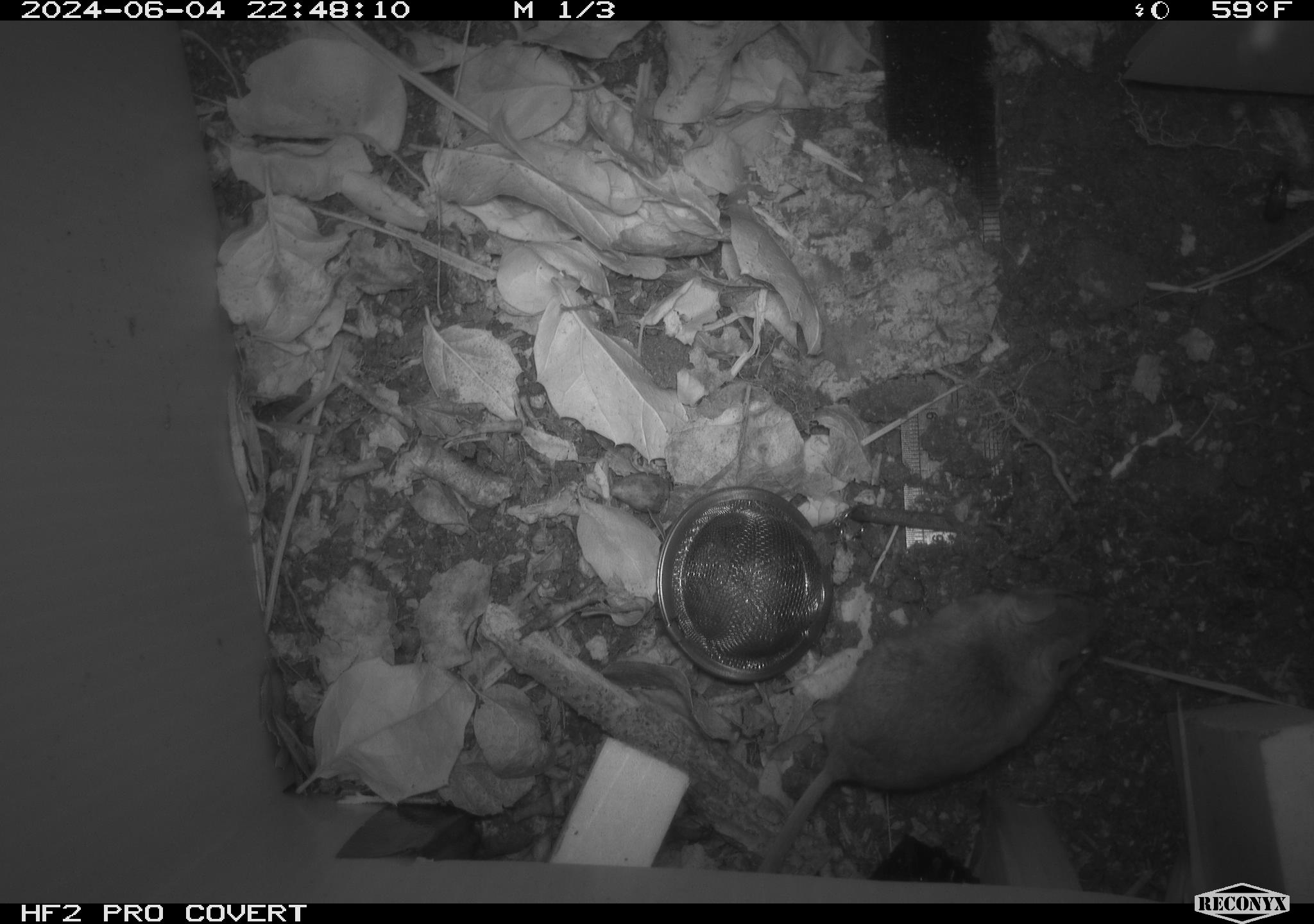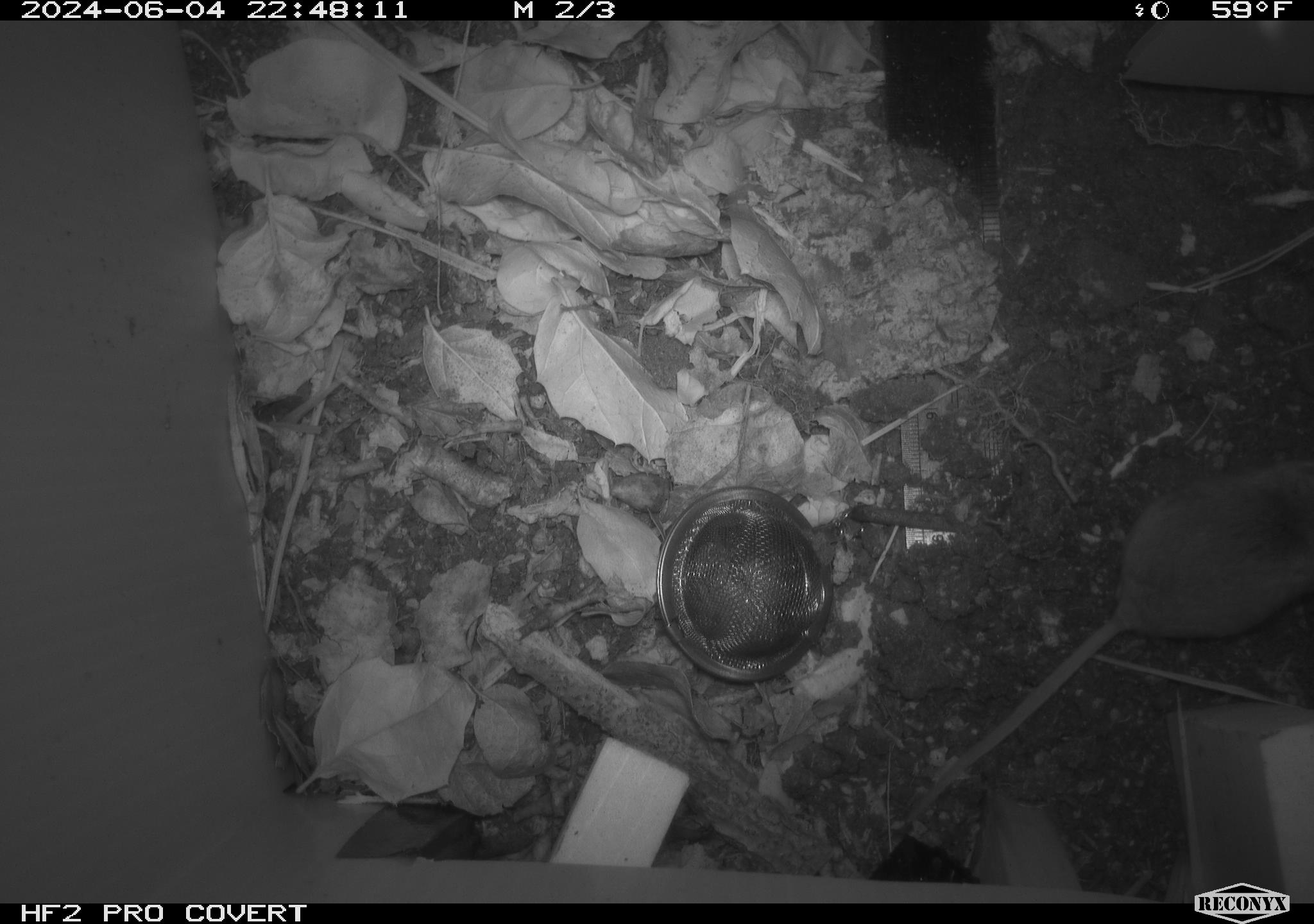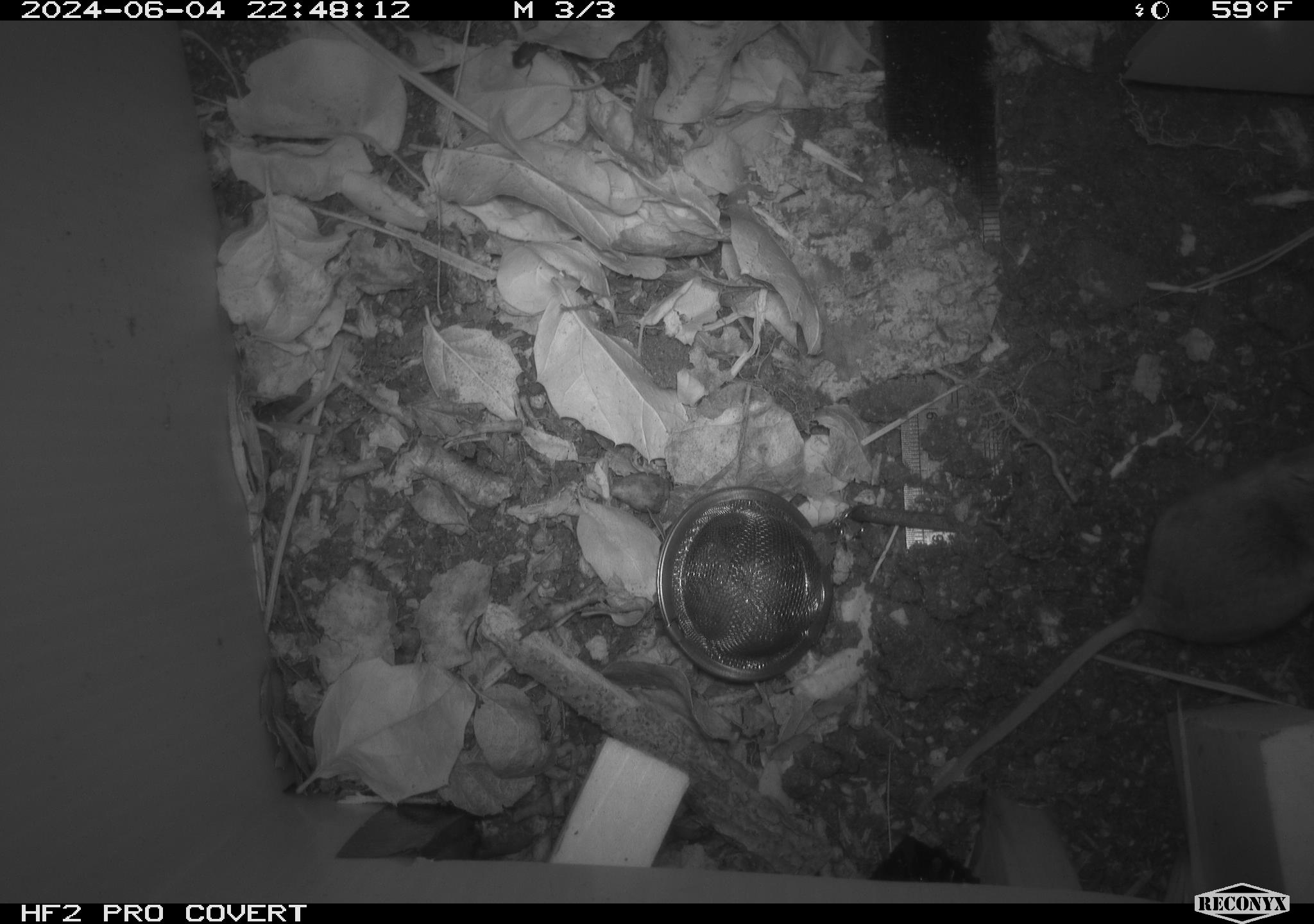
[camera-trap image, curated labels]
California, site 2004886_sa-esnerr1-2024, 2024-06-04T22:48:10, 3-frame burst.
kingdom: Animalia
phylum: Chordata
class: Mammalia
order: Rodentia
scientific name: Rodentia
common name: rodent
Rodent (Rodentia).